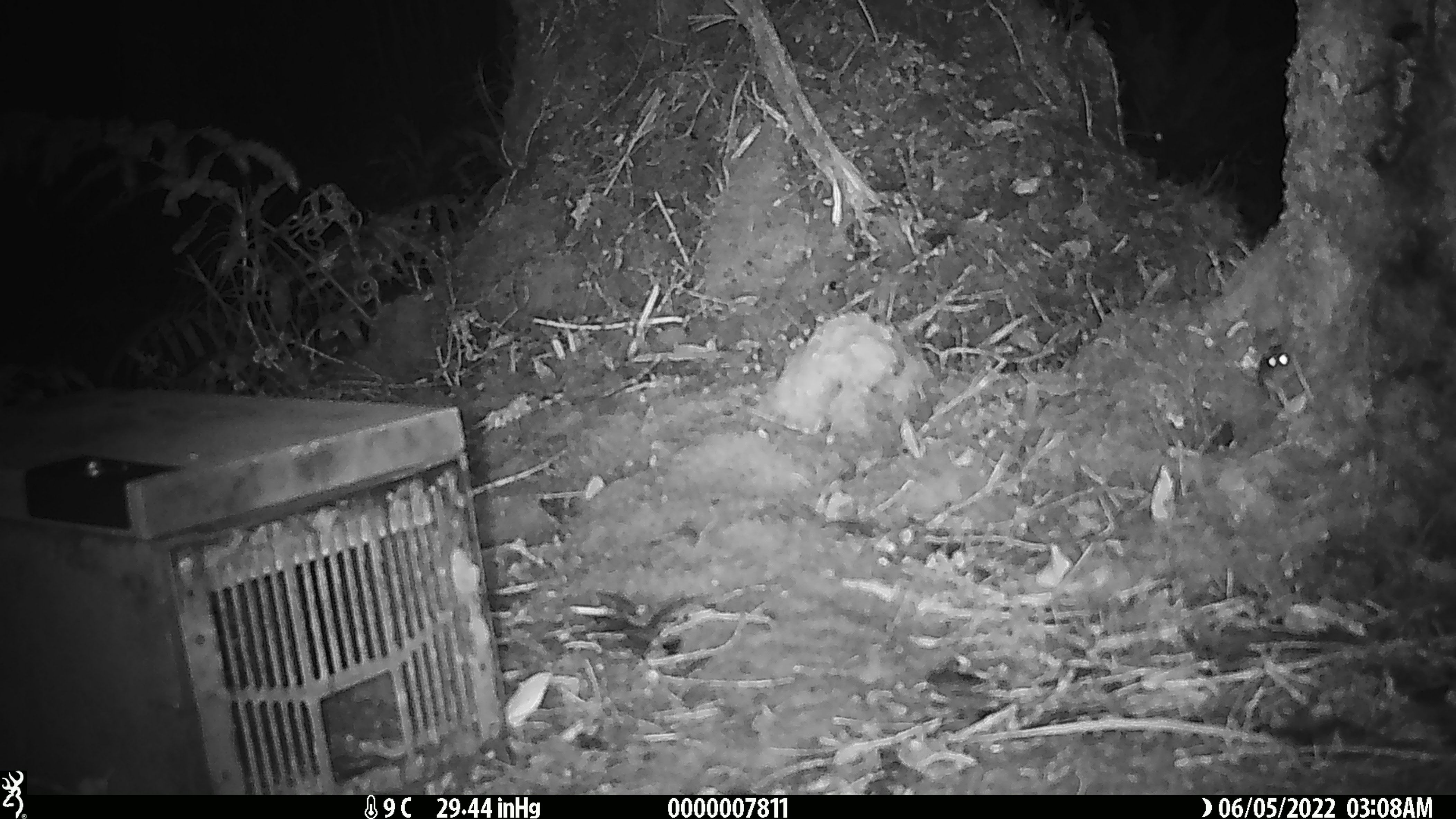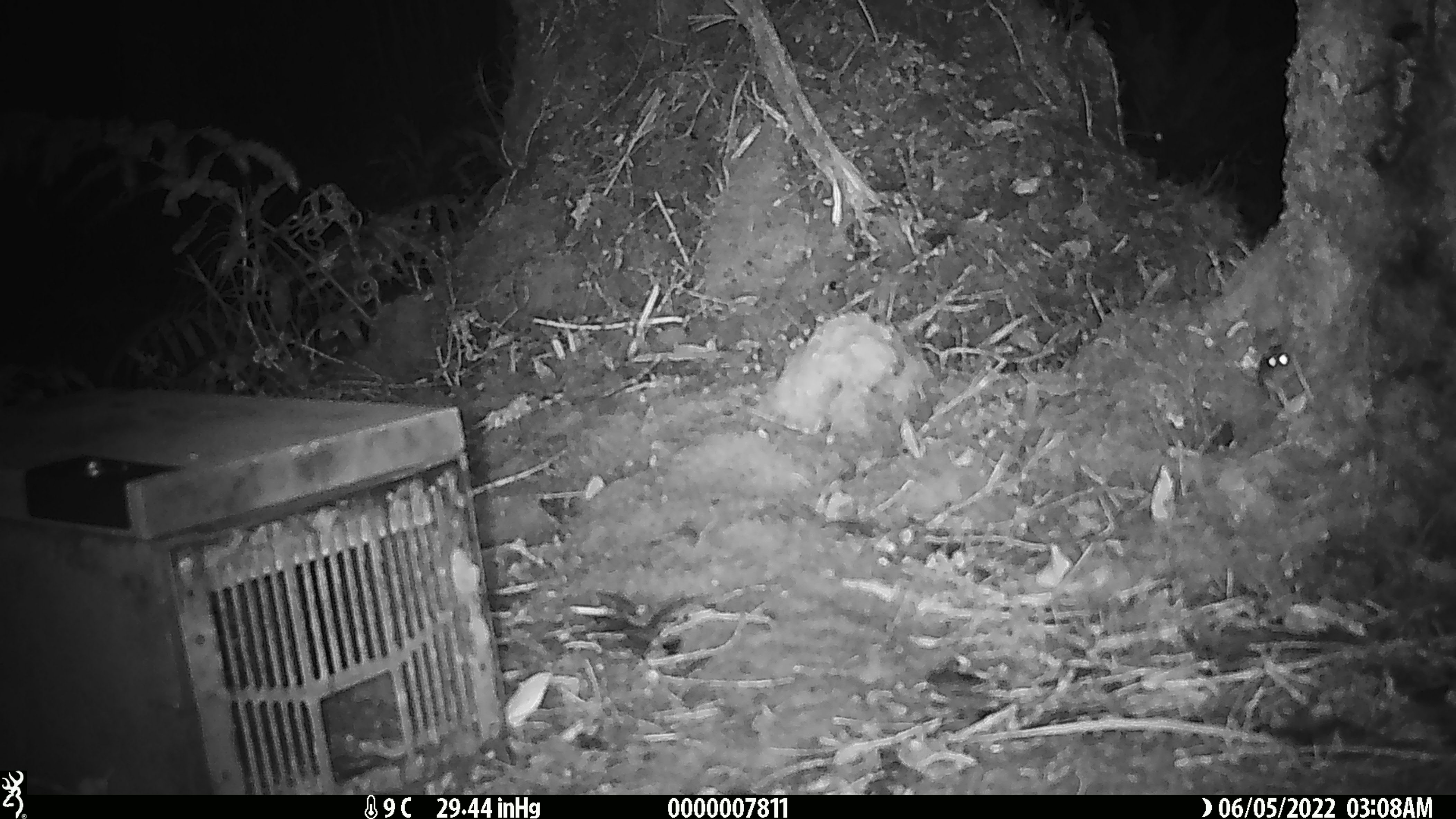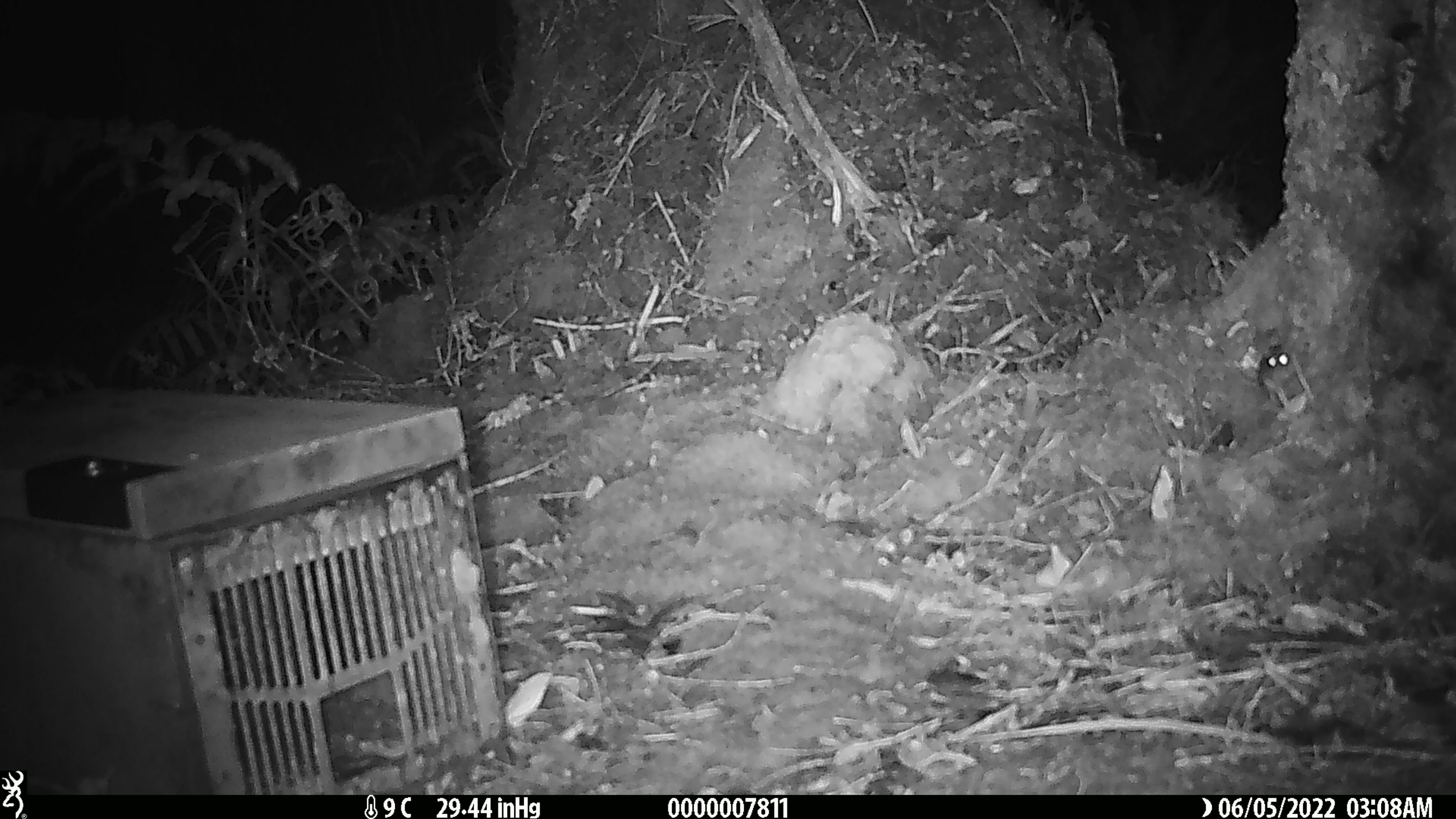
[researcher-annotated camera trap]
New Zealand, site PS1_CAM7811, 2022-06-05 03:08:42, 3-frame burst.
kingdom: Animalia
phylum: Chordata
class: Mammalia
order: Rodentia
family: Muridae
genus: Mus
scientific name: Mus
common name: mouse